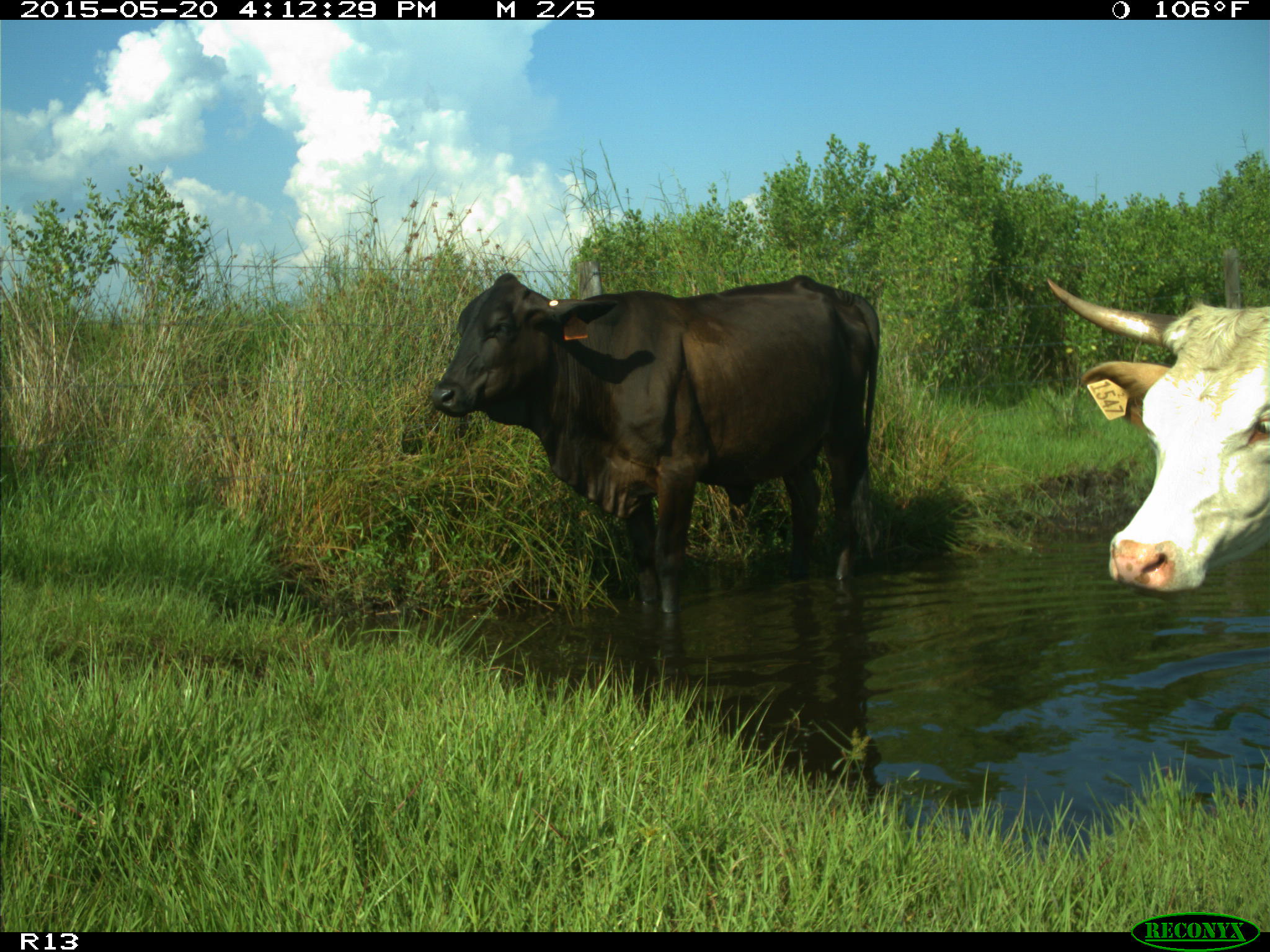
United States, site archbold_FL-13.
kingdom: Animalia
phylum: Chordata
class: Mammalia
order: Artiodactyla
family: Bovidae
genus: Bos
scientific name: Bos taurus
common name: domestic cow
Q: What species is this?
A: Bos taurus (domestic cow).